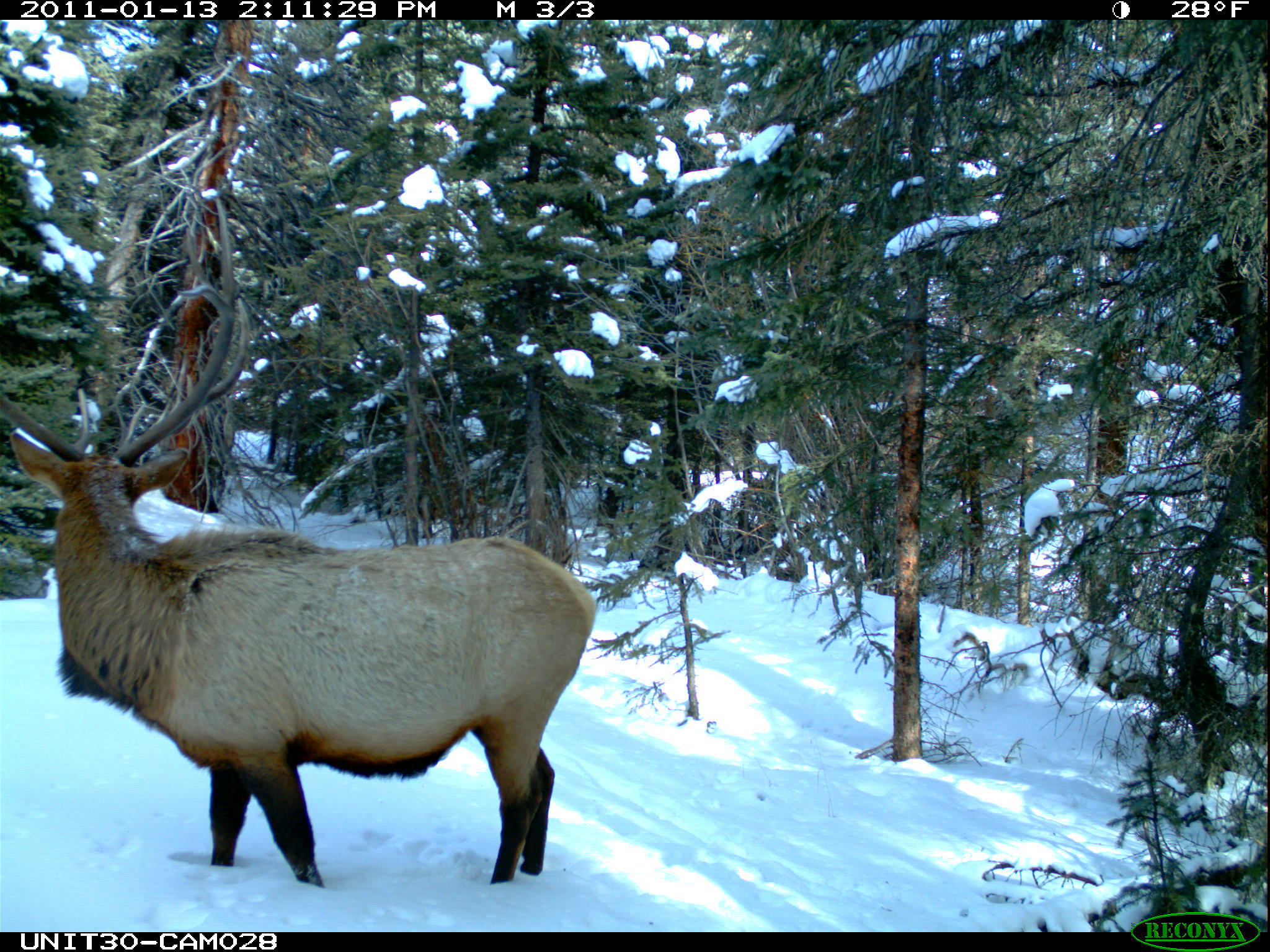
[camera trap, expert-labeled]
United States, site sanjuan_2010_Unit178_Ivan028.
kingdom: Animalia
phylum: Chordata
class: Mammalia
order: Artiodactyla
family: Cervidae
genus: Cervus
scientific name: Cervus elaphus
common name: red deer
Cervus elaphus (red deer).